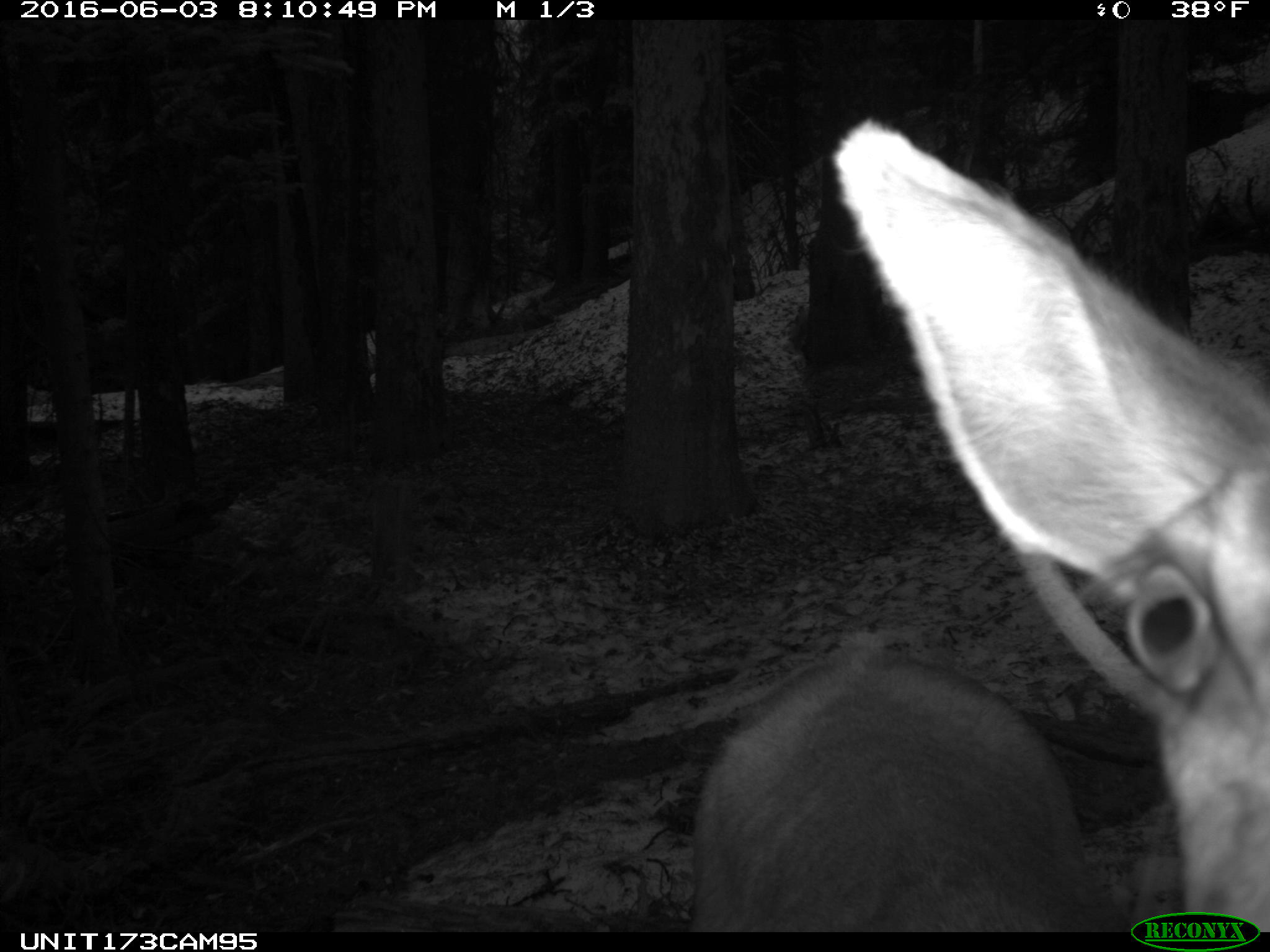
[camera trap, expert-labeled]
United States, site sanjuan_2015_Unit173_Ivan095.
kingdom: Animalia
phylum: Chordata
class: Mammalia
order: Artiodactyla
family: Cervidae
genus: Cervus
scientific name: Cervus elaphus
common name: red deer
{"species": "Cervus elaphus (red deer)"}